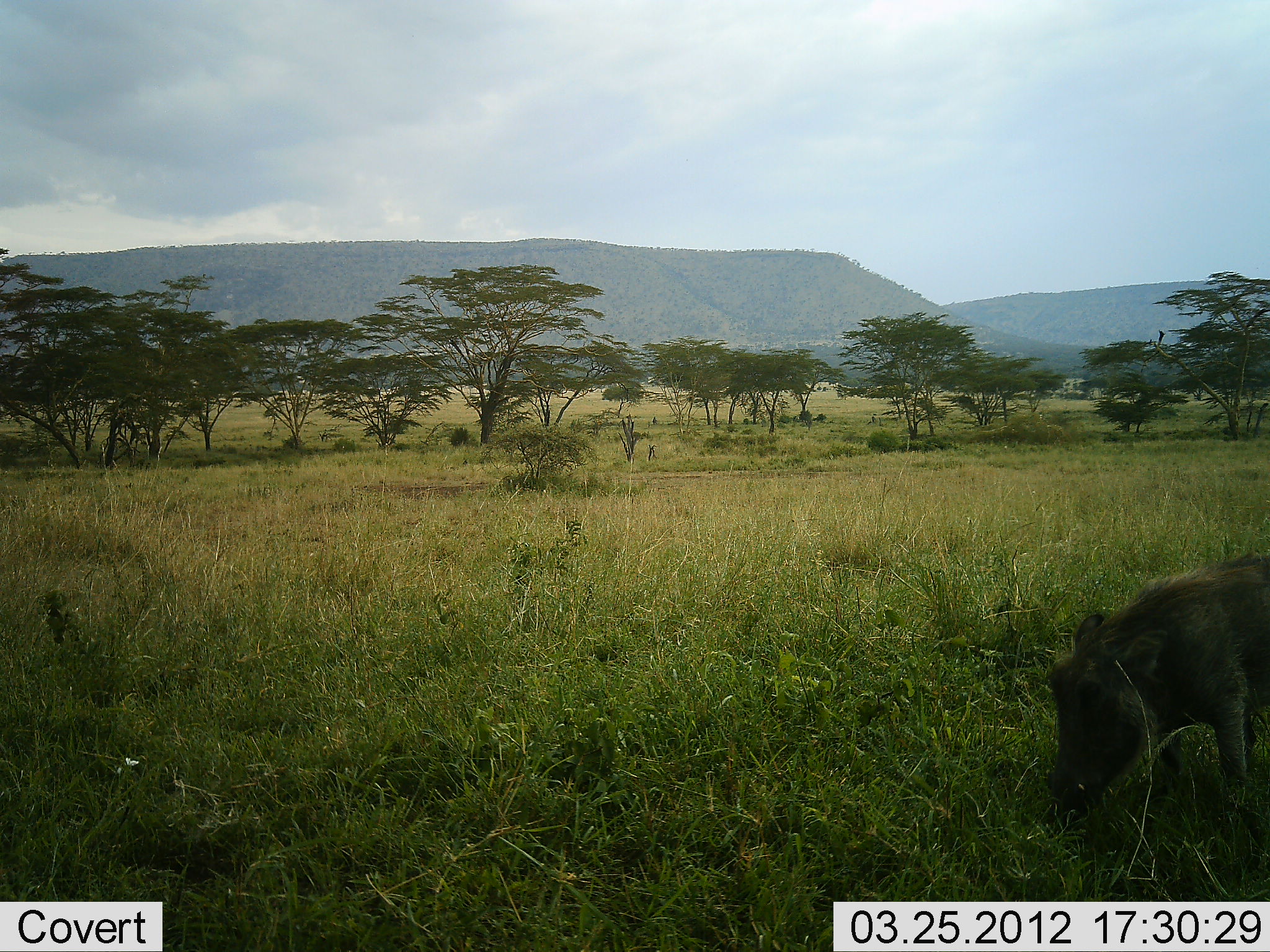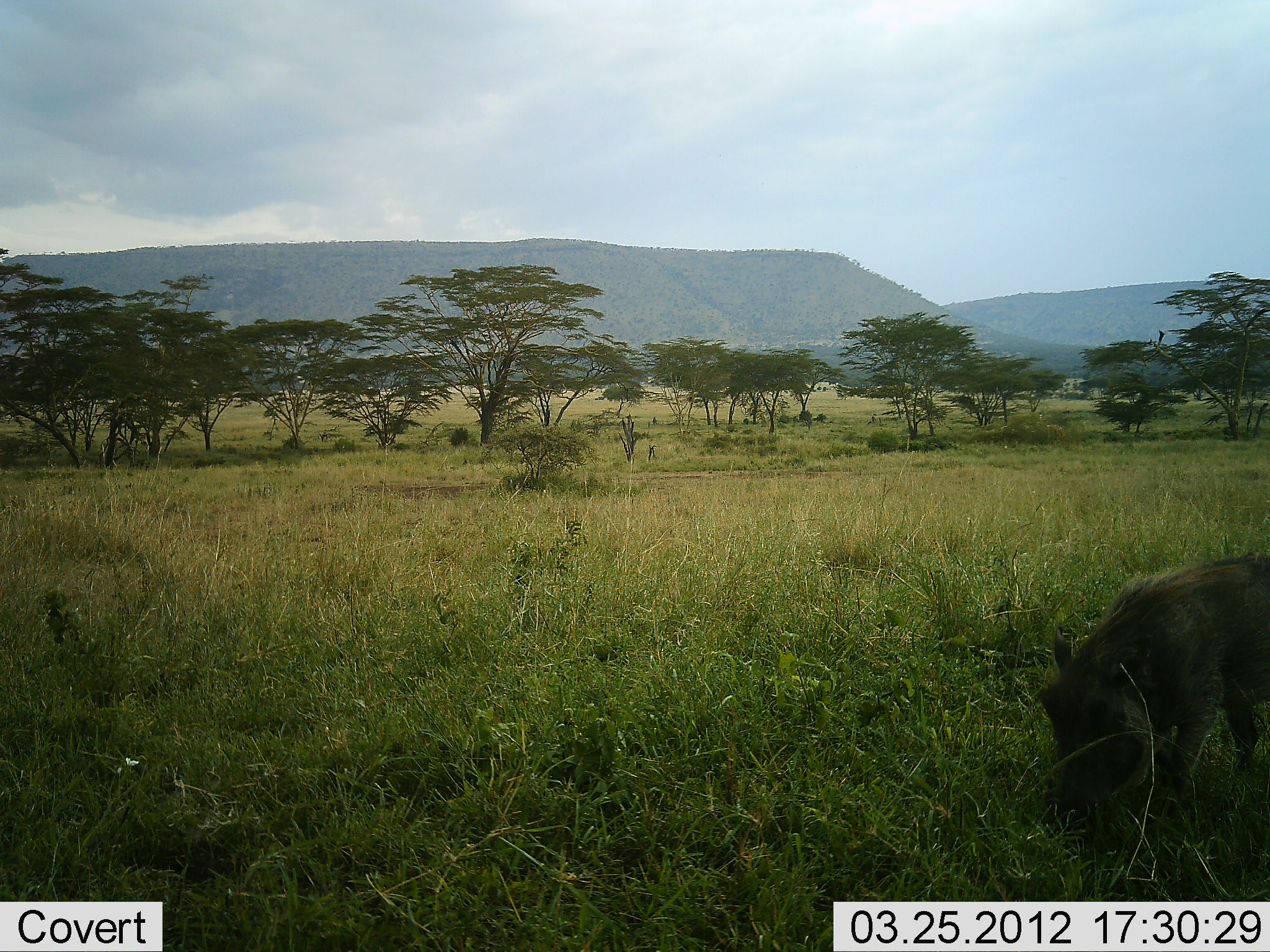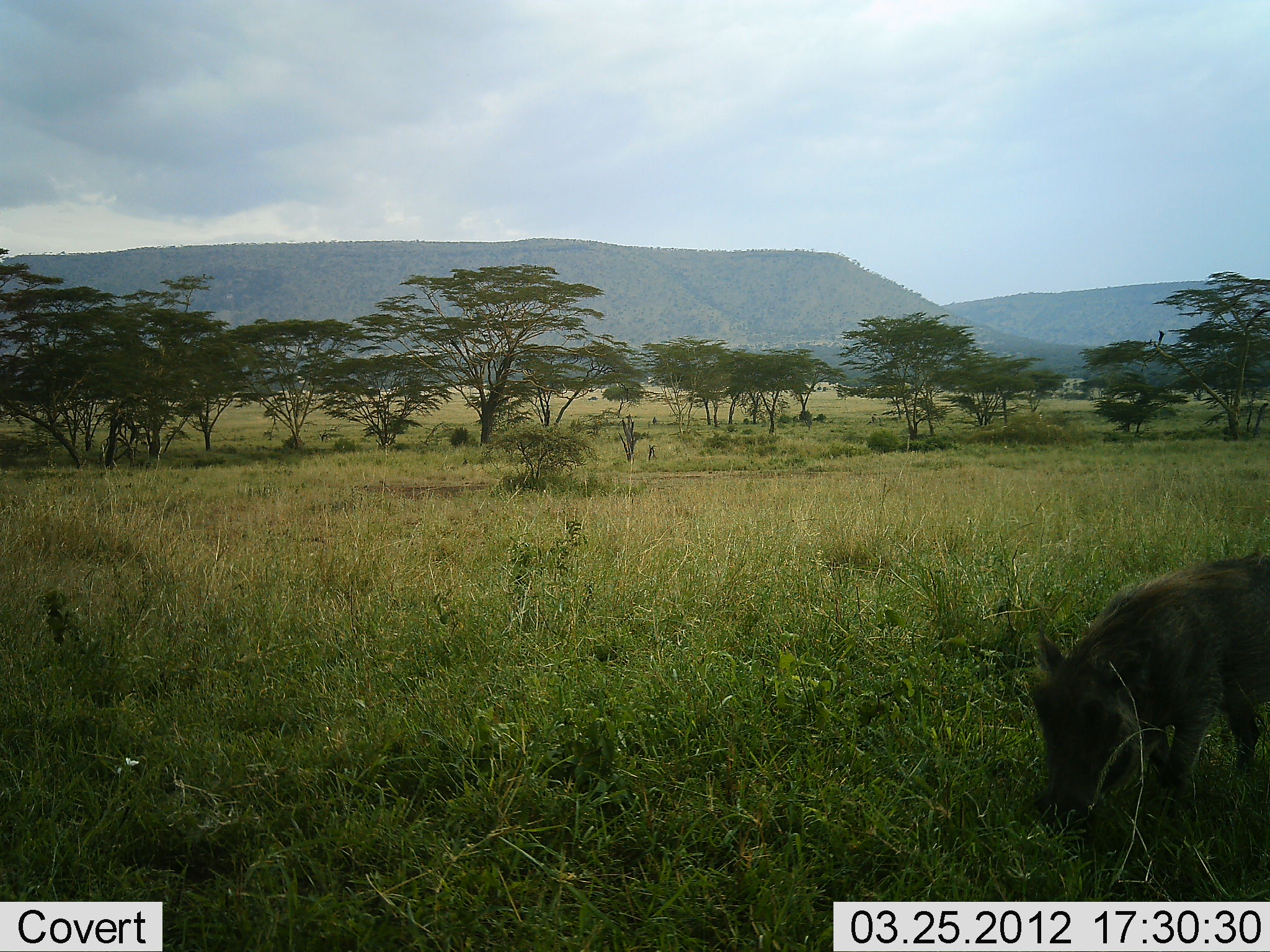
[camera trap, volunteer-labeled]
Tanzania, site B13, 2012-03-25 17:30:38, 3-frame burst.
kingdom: Animalia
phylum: Chordata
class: Mammalia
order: Artiodactyla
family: Suidae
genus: Phacochoerus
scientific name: Phacochoerus africanus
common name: warthog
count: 1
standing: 15%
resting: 0%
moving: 5%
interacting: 0%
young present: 5%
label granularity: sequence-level